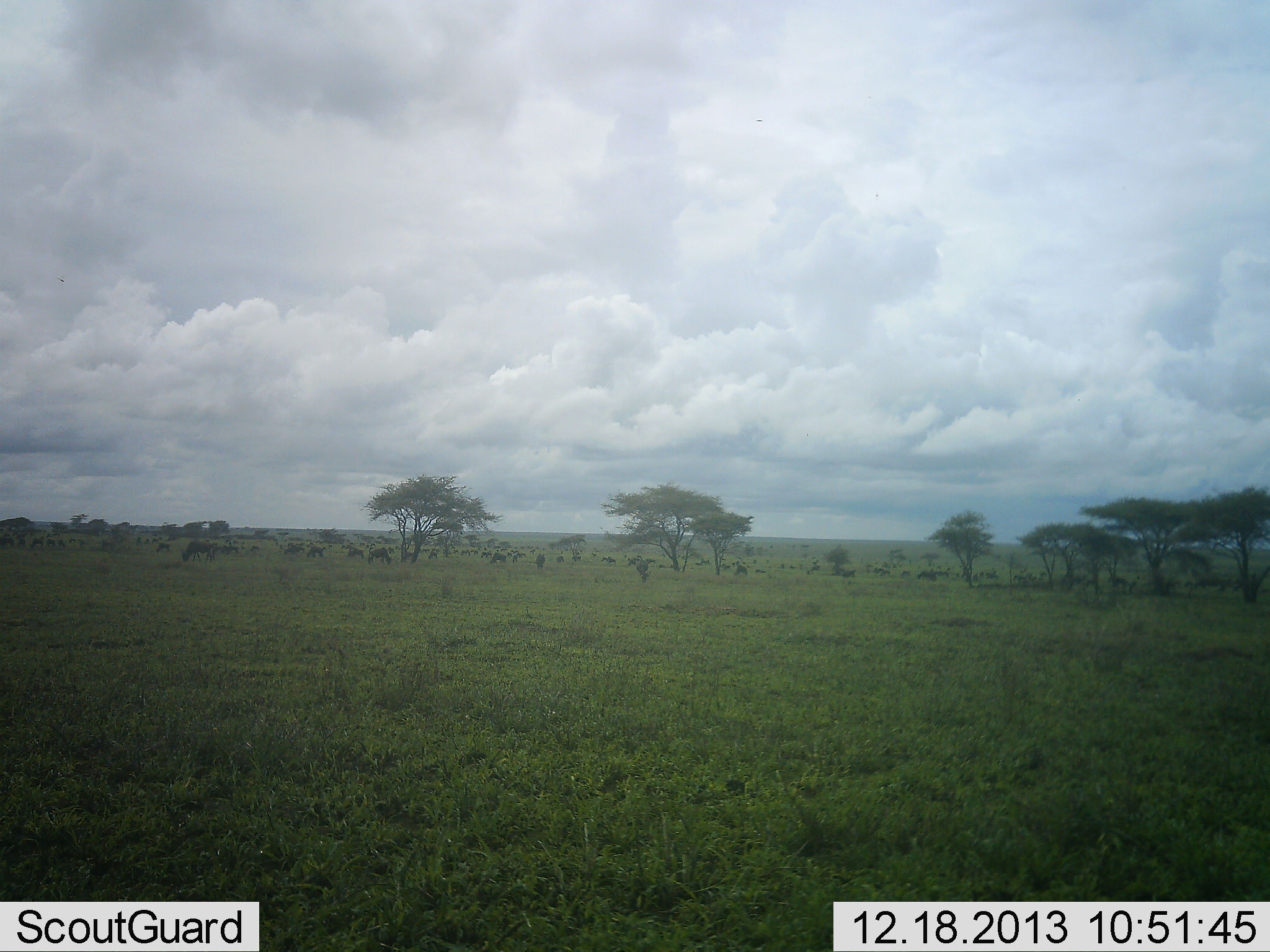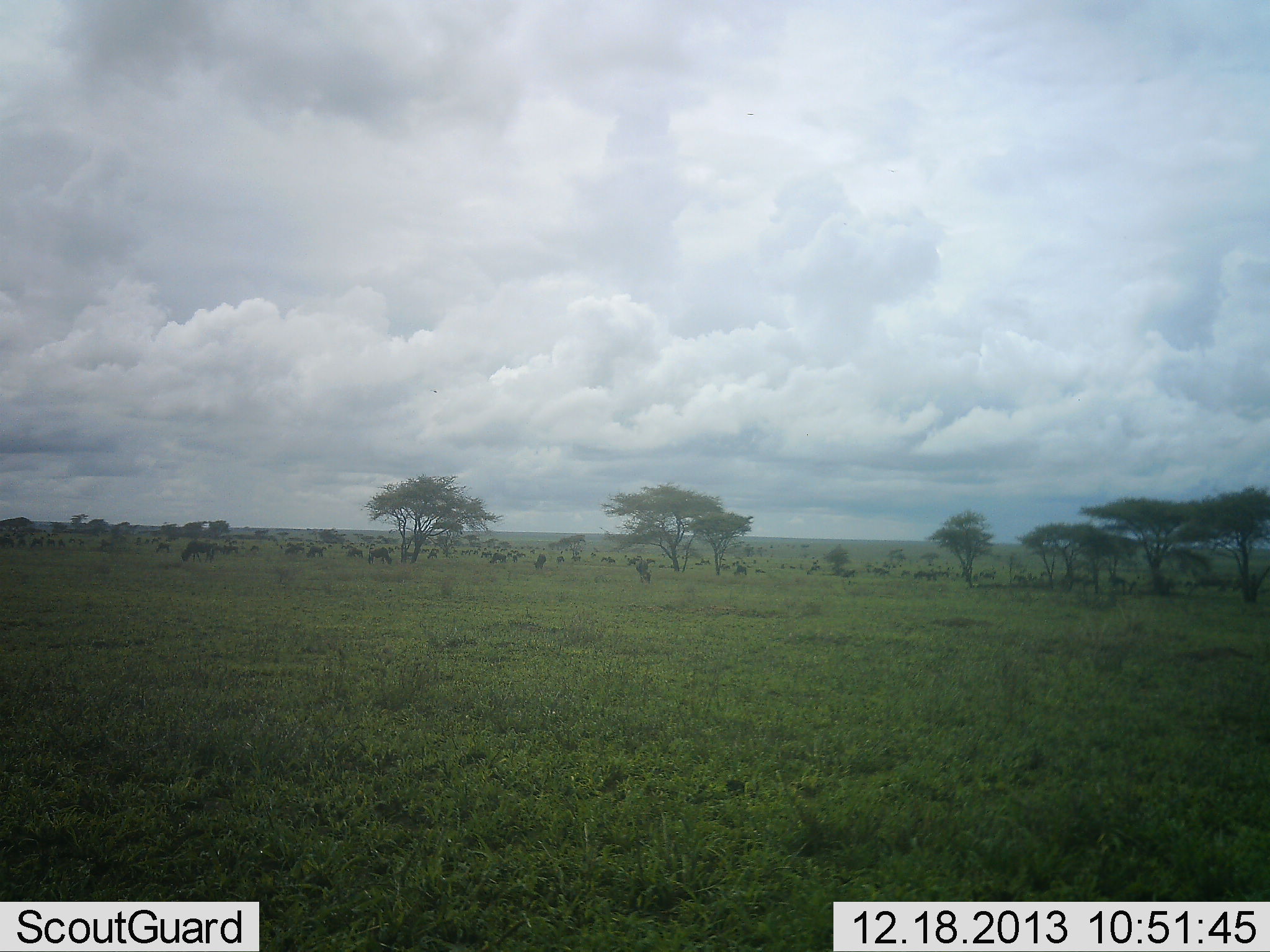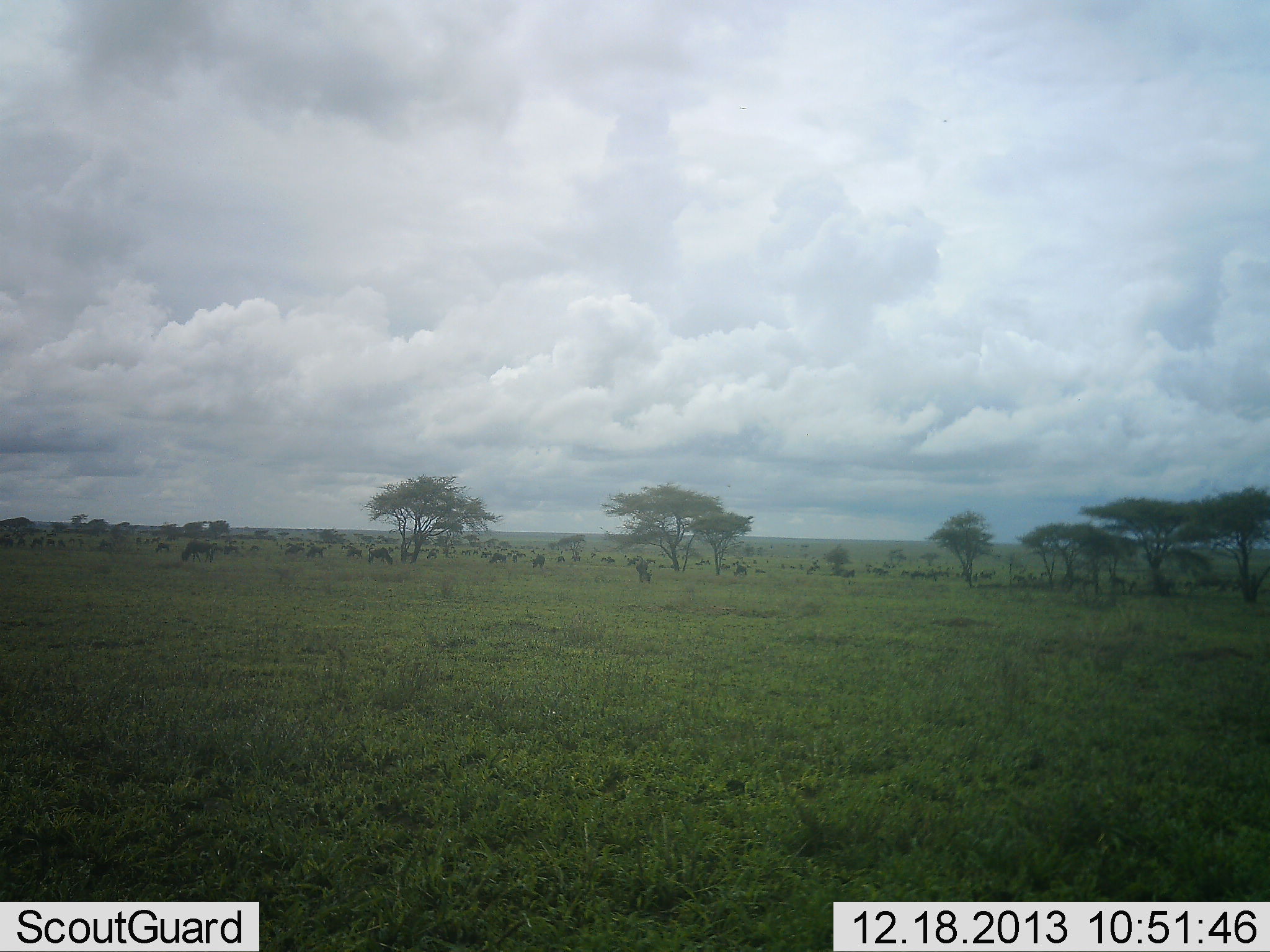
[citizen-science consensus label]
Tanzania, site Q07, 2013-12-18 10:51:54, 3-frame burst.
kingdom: Animalia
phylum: Chordata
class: Mammalia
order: Artiodactyla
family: Bovidae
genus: Connochaetes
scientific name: Connochaetes taurinus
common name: blue wildebeest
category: wildebeest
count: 11-50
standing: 20%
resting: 0%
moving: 10%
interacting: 0%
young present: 0%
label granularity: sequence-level